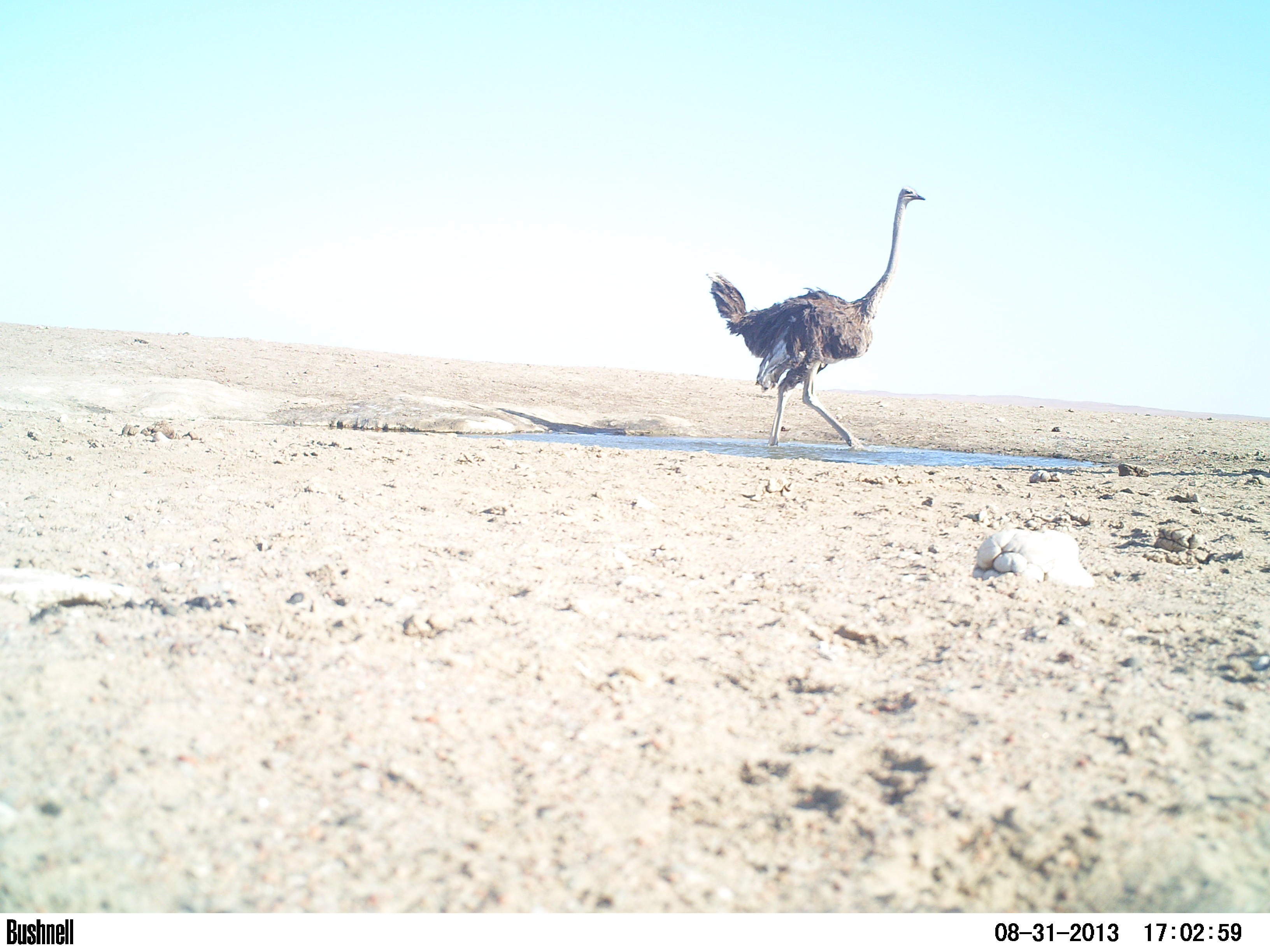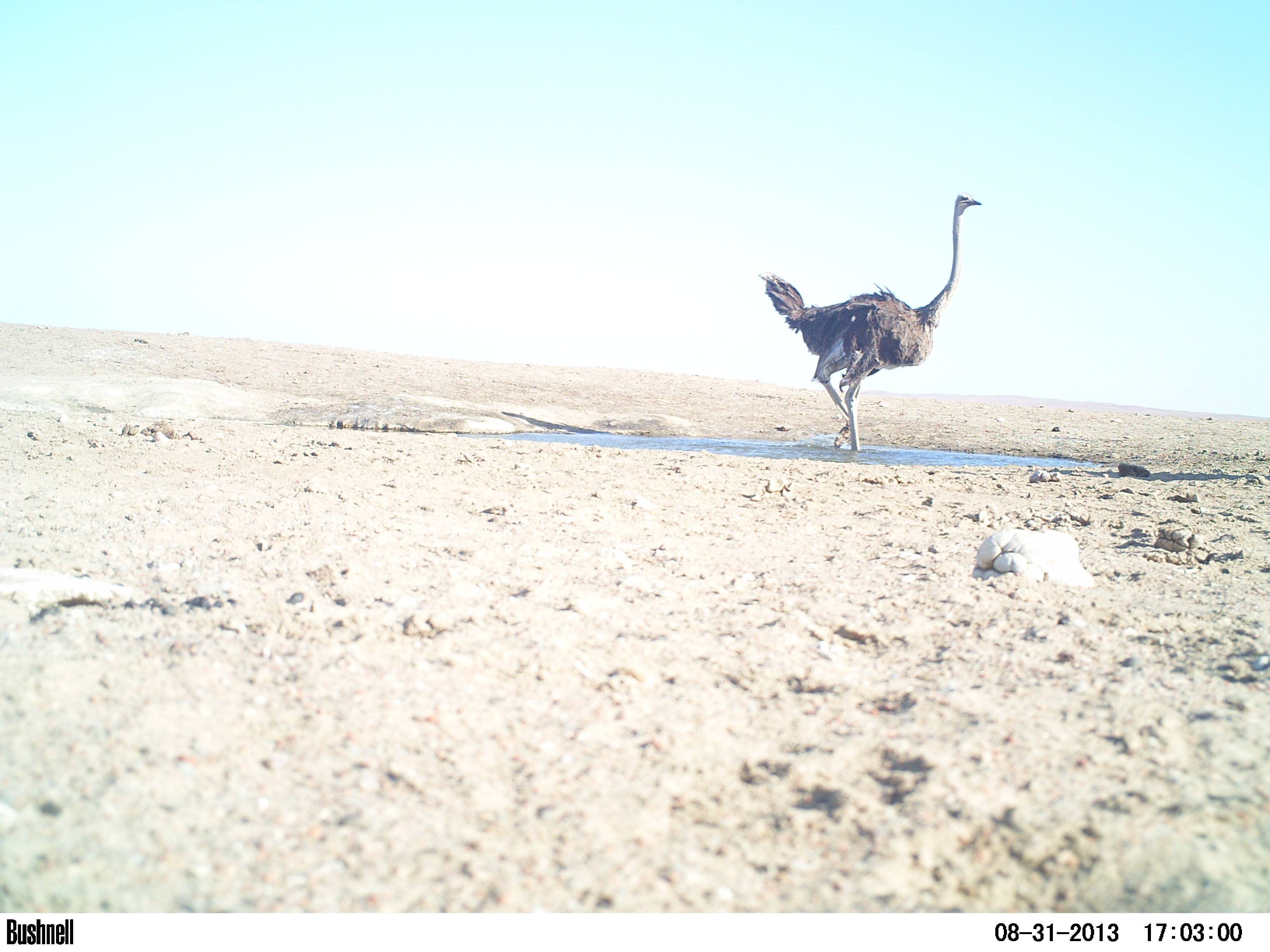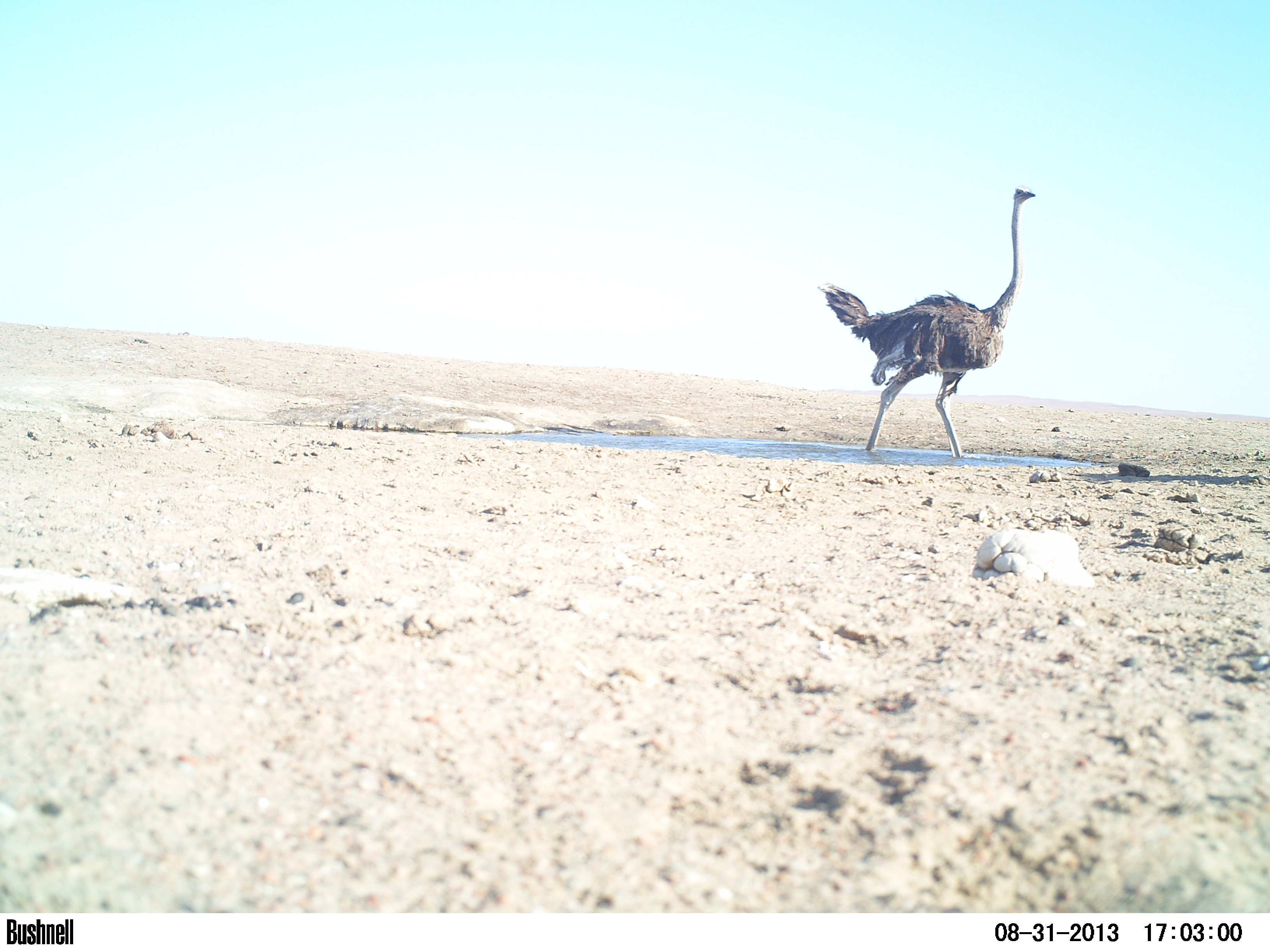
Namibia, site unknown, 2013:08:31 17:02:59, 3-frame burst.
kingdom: Animalia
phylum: Chordata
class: Aves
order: Struthioniformes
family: Struthionidae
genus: Struthio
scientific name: Struthio camelus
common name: common ostrich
Struthio camelus (common ostrich).